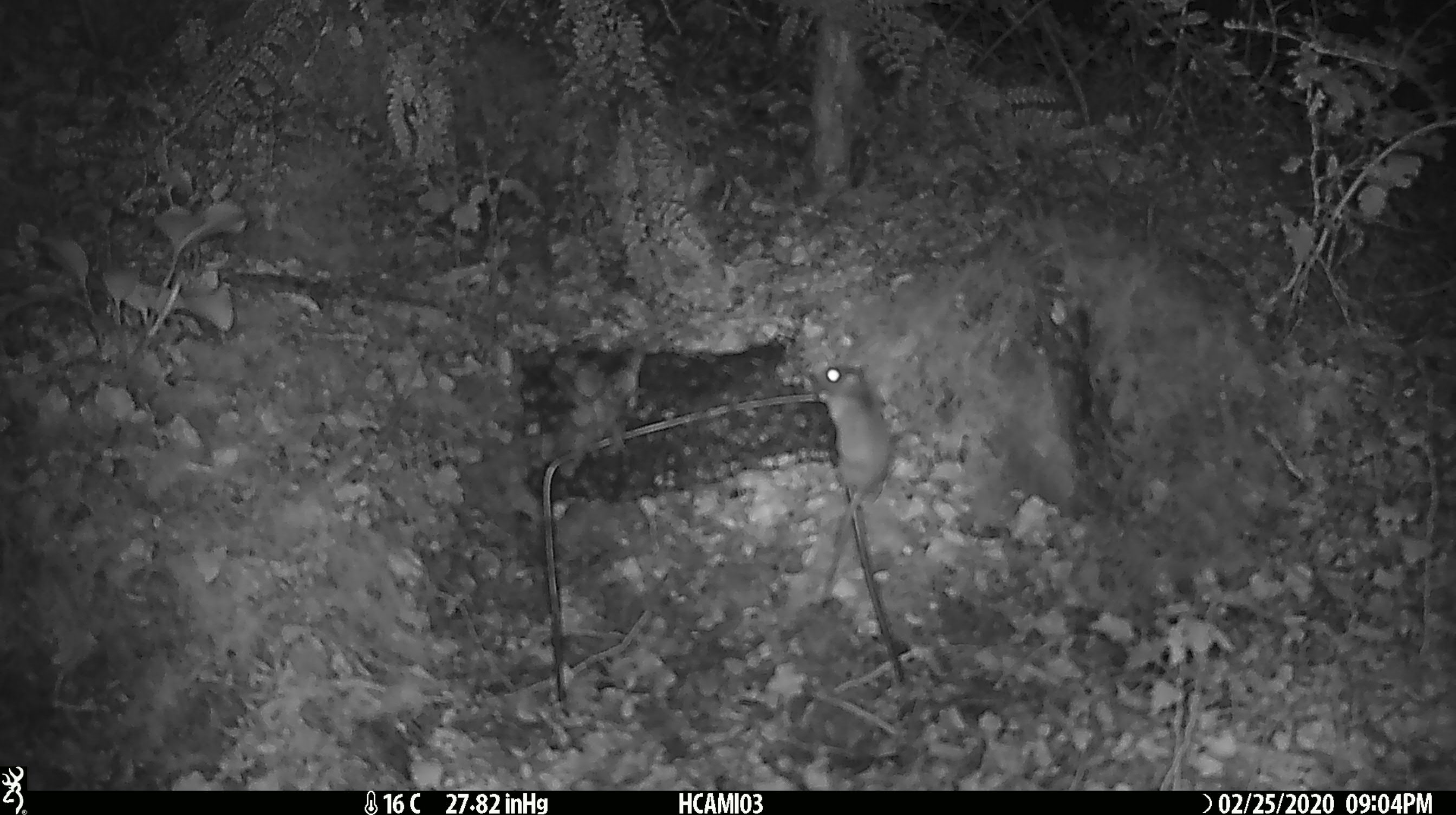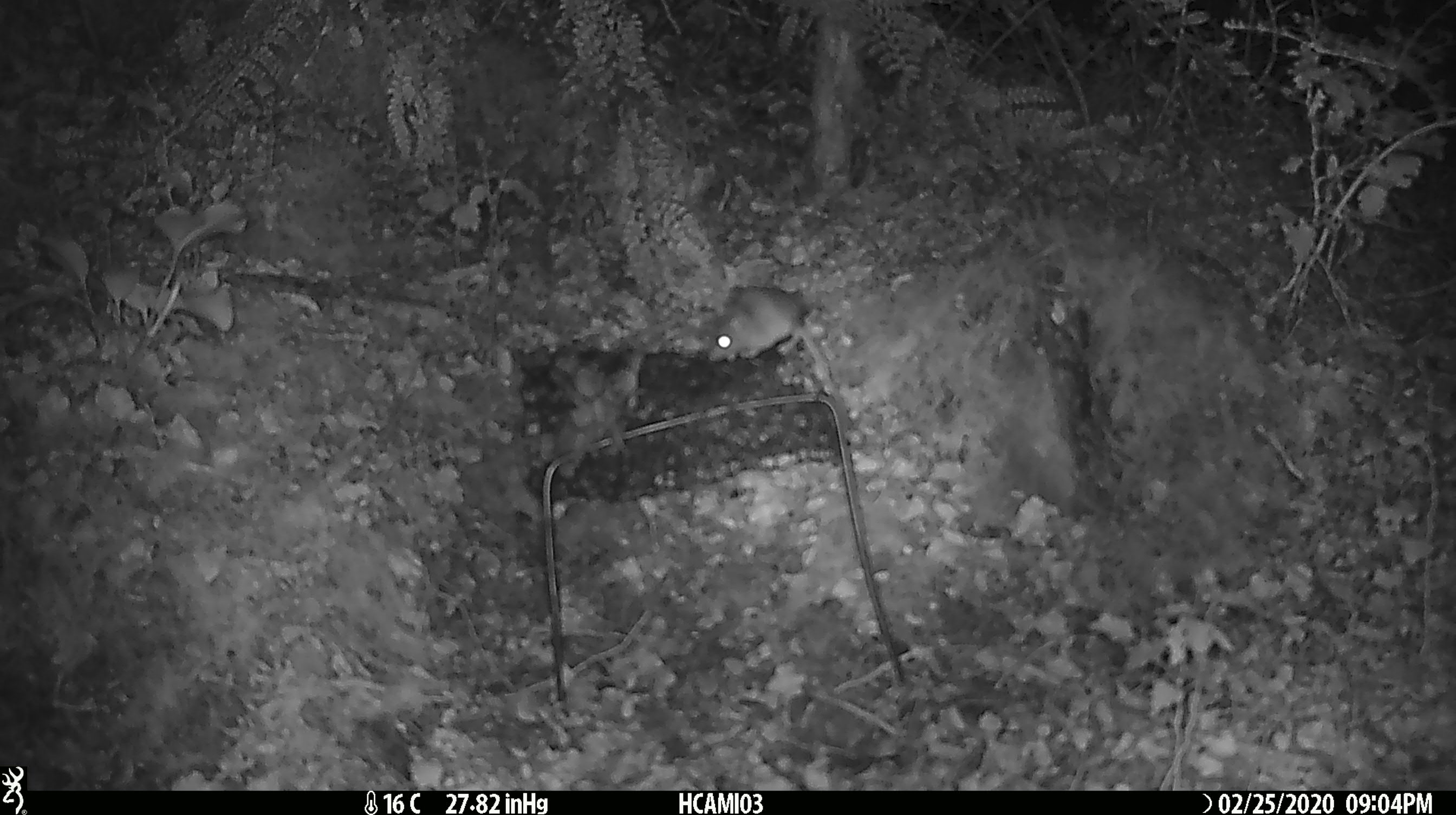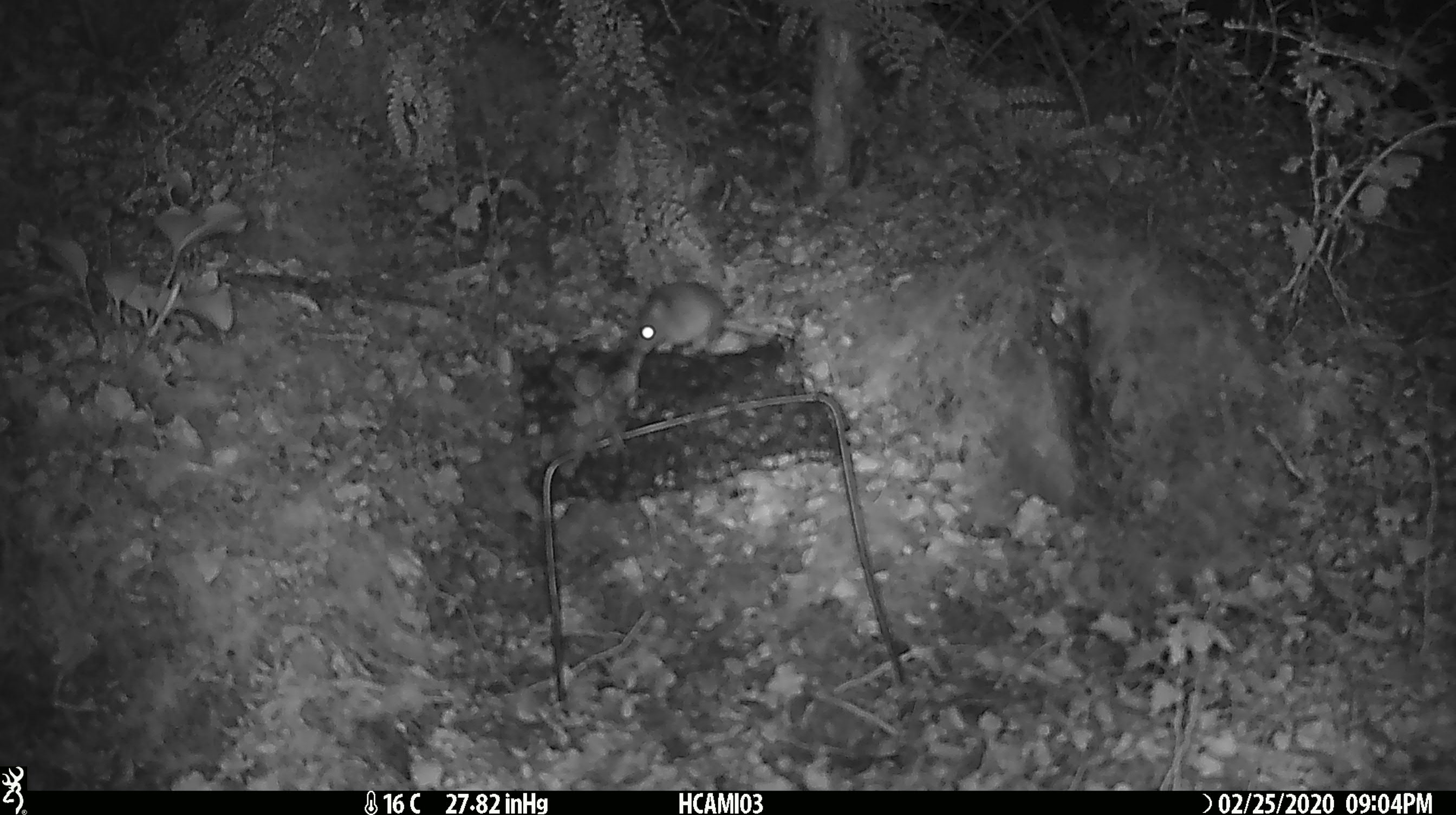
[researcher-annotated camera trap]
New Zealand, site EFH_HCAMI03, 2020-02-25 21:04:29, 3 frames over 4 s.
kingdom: Animalia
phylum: Chordata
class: Mammalia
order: Rodentia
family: Muridae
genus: Mus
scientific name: Mus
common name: mouse